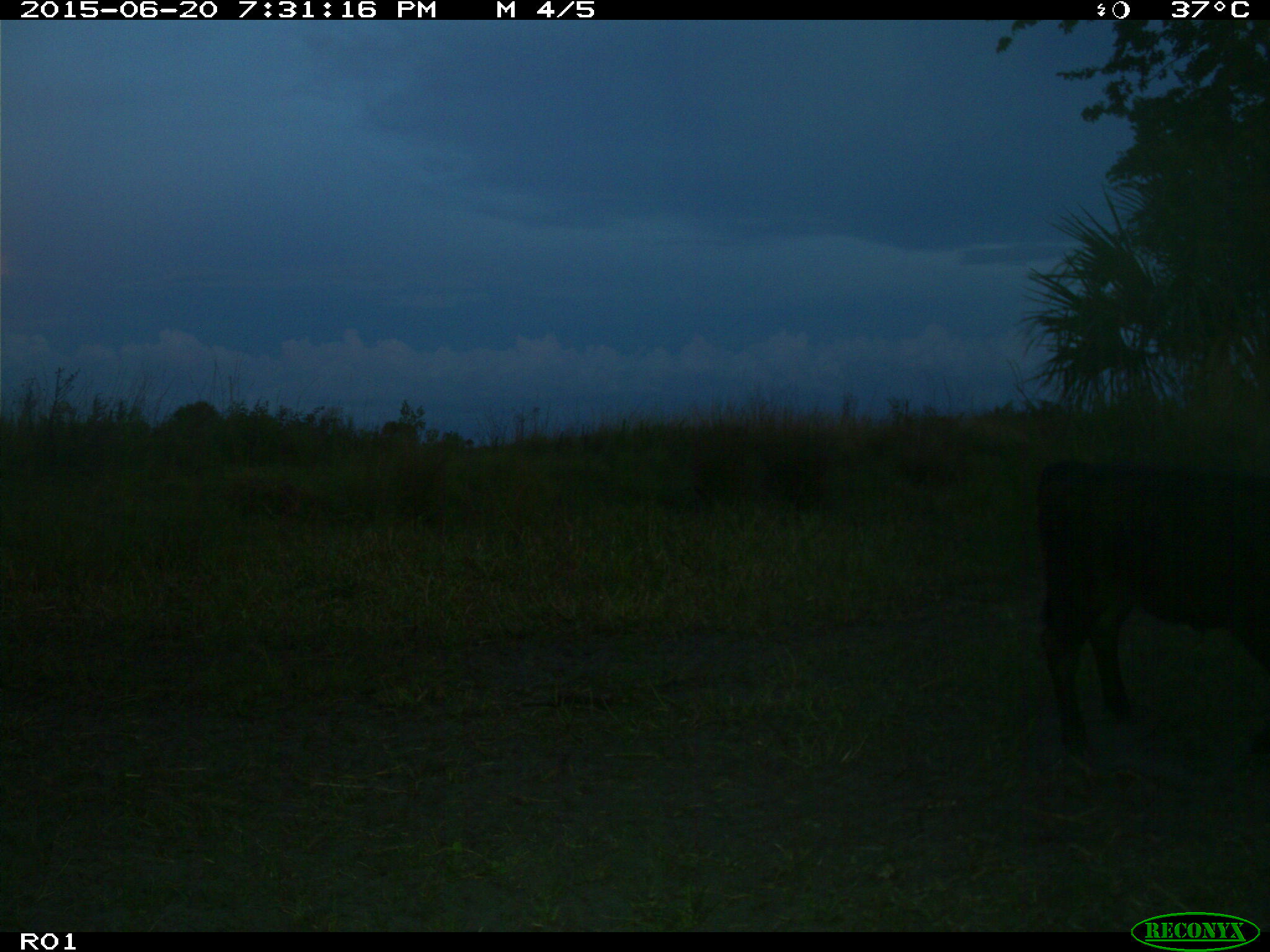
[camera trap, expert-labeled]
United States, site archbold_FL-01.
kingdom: Animalia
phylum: Chordata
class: Mammalia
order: Artiodactyla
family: Bovidae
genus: Bos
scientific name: Bos taurus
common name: domestic cow